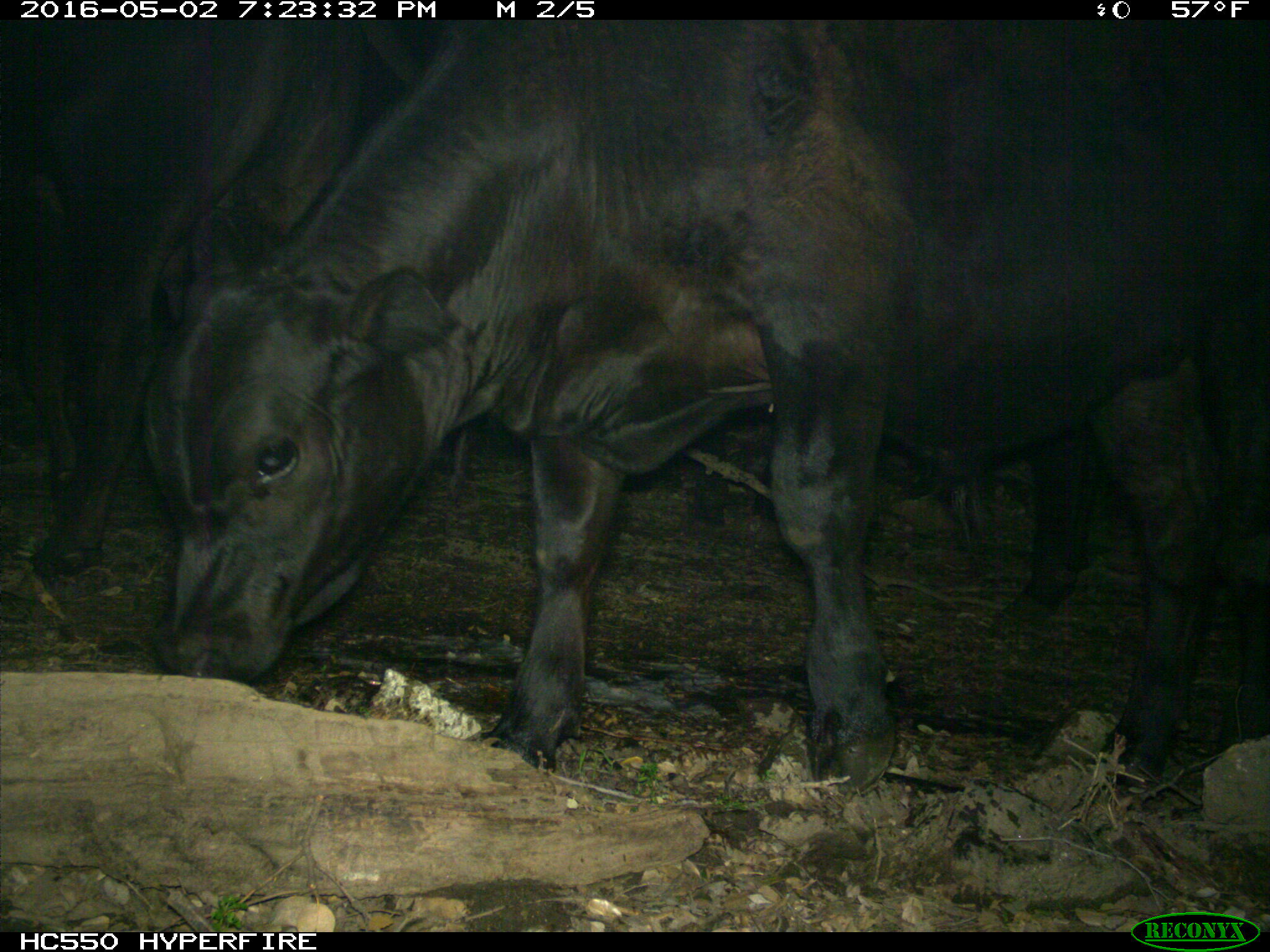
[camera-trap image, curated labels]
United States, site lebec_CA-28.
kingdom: Animalia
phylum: Chordata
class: Mammalia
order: Artiodactyla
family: Bovidae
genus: Bos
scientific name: Bos taurus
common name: domestic cow